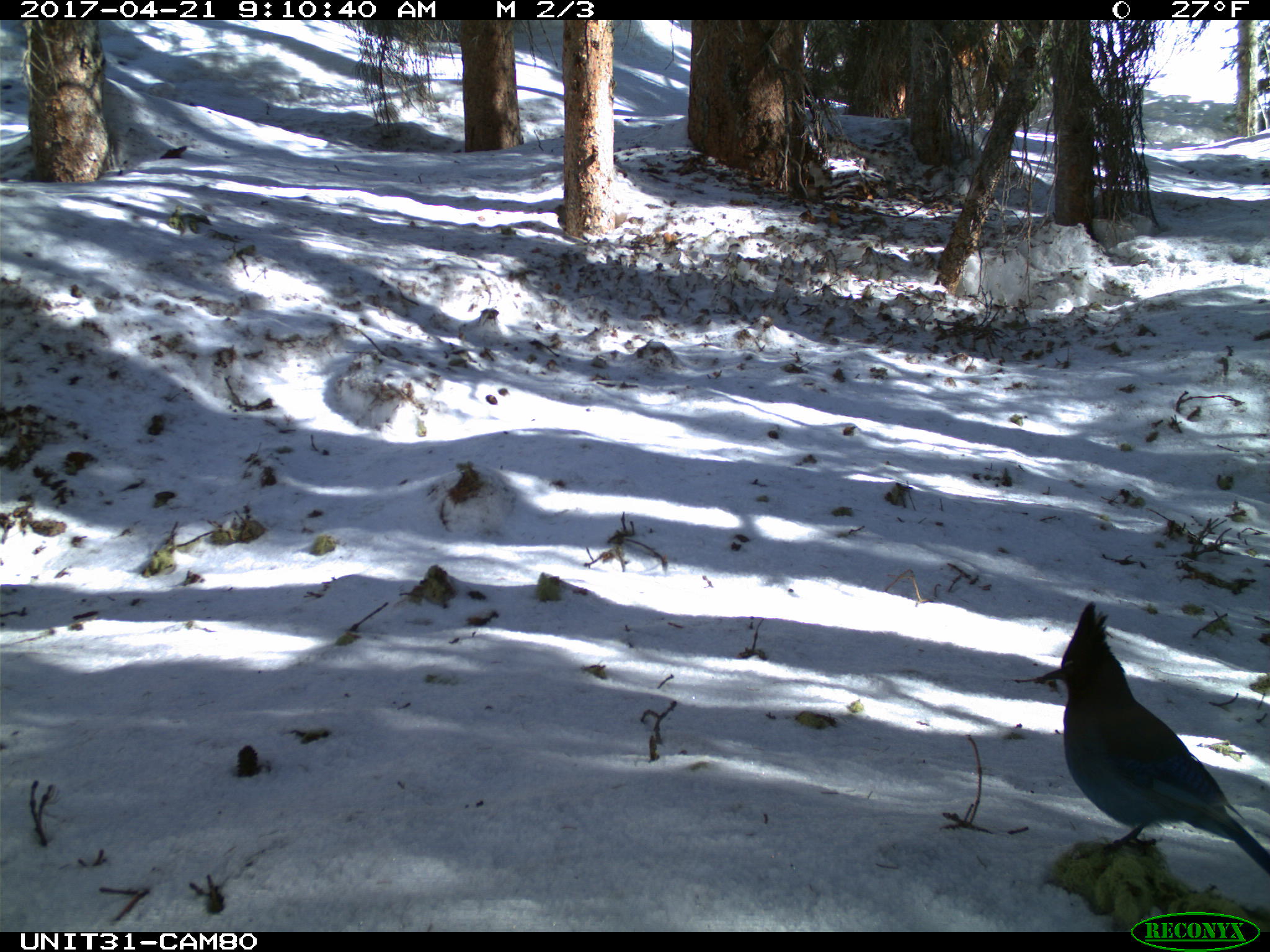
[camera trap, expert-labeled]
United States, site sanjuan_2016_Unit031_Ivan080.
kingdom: Animalia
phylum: Chordata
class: Aves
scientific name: Aves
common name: birds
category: unidentified bird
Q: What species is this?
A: Unidentified bird (birds) (Aves).